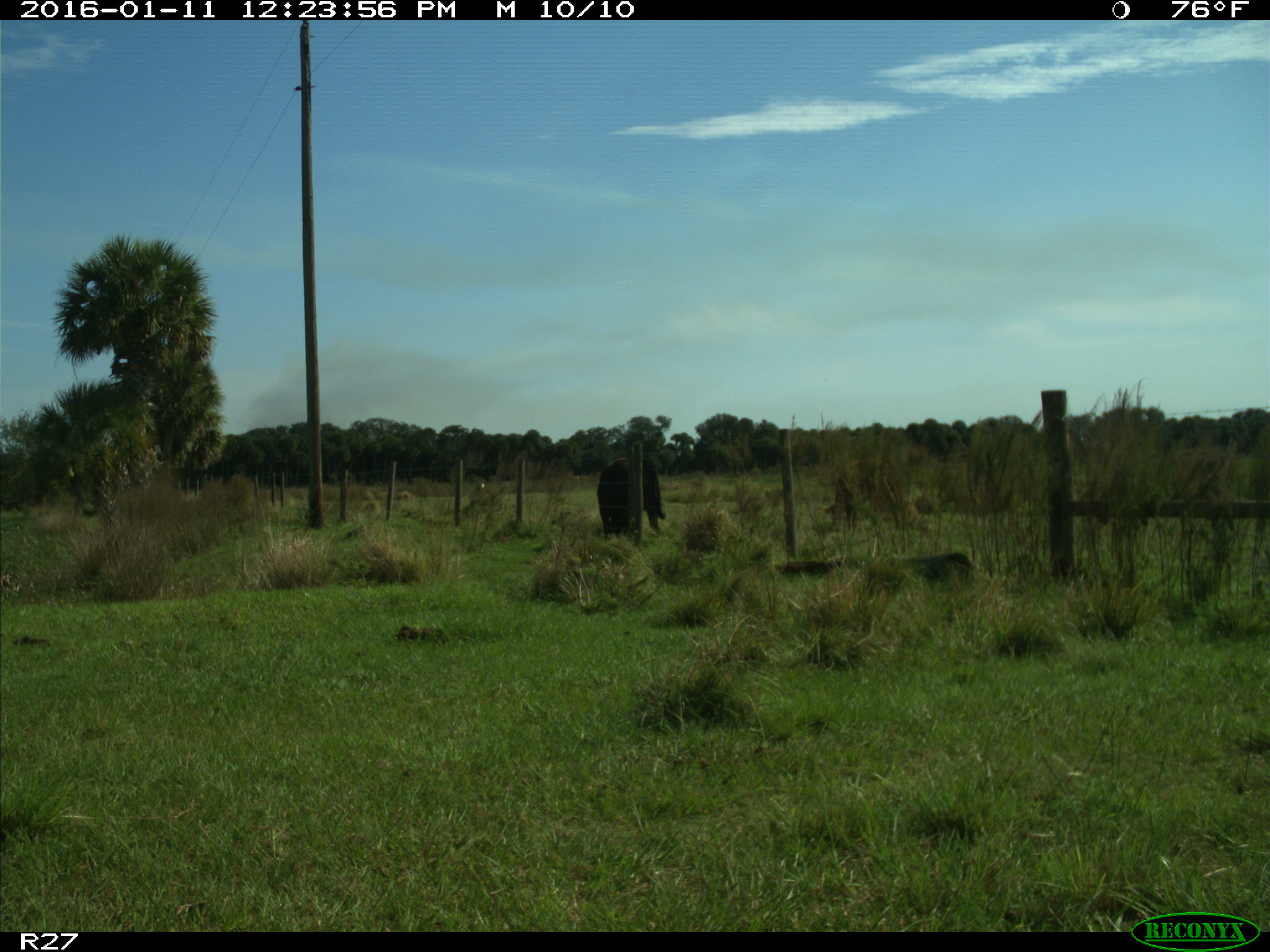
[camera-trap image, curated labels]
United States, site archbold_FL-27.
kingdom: Animalia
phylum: Chordata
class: Mammalia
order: Artiodactyla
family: Bovidae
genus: Bos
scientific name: Bos taurus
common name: domestic cow